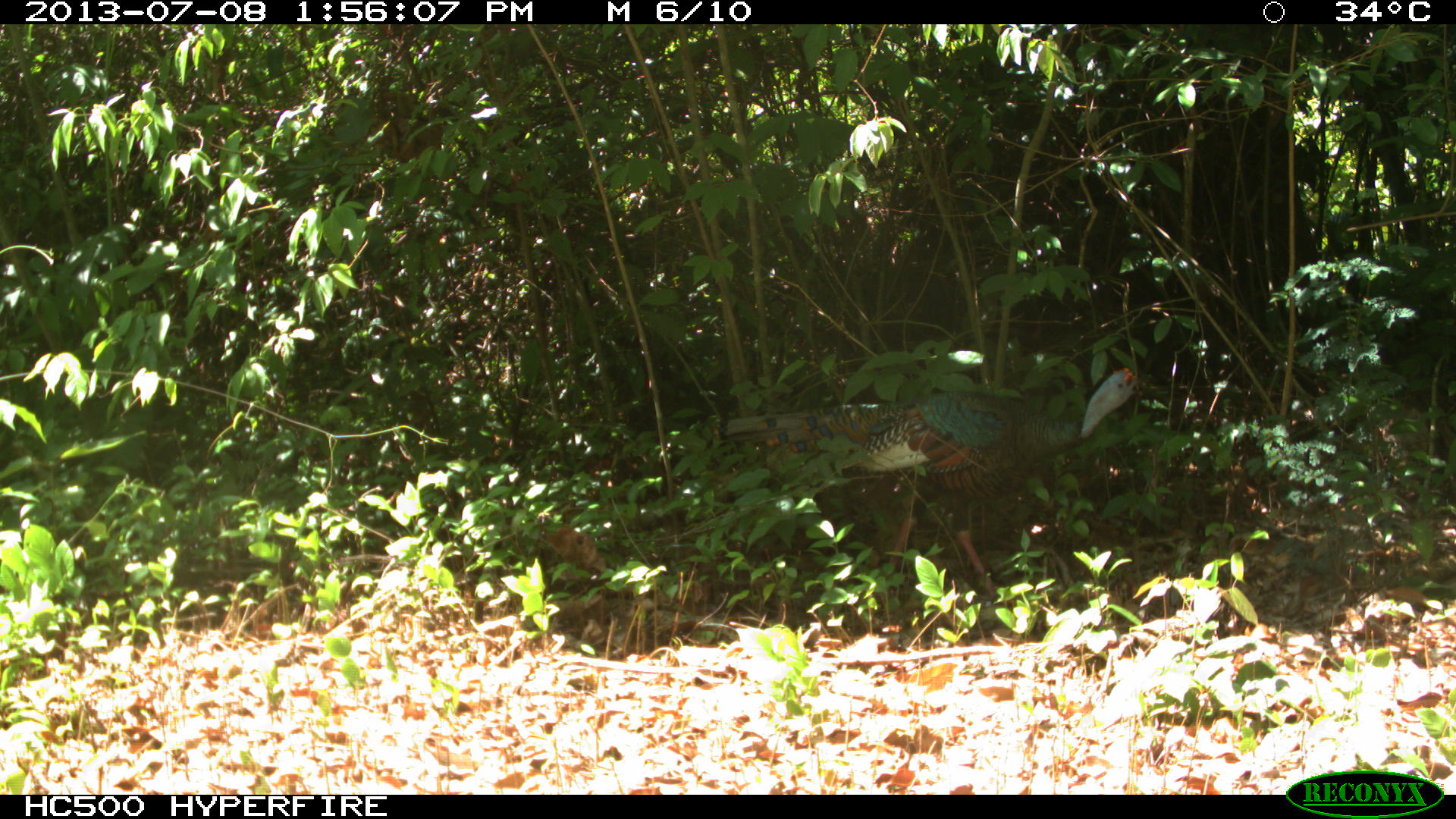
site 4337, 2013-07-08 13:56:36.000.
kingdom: Animalia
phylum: Chordata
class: Aves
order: Galliformes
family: Phasianidae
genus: Meleagris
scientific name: Meleagris ocellata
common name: ocellated turkey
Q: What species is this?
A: Meleagris ocellata (ocellated turkey).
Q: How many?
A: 1.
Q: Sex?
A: Male.